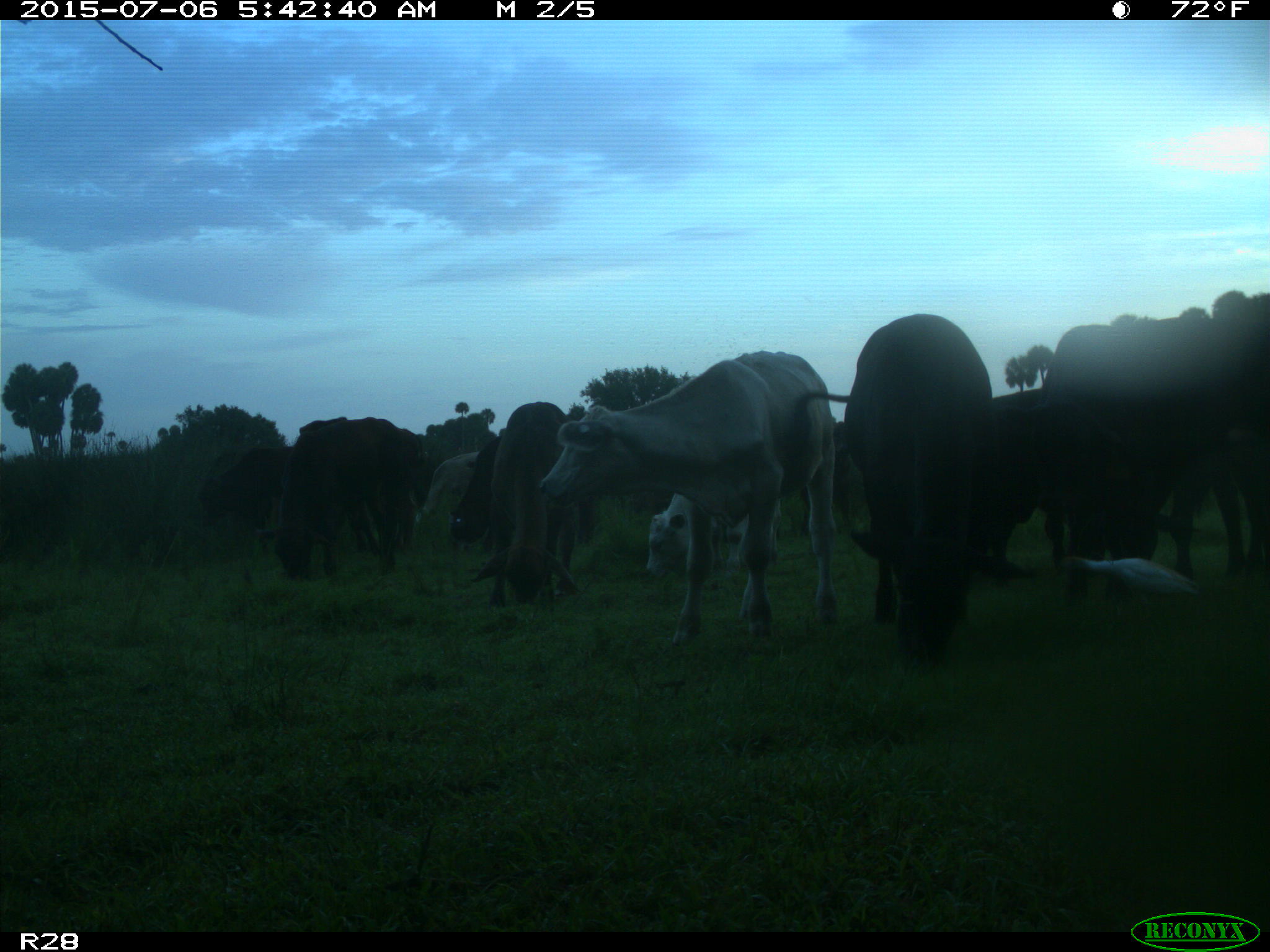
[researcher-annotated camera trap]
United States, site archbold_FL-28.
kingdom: Animalia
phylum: Chordata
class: Mammalia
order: Artiodactyla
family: Bovidae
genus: Bos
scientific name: Bos taurus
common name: domestic cow